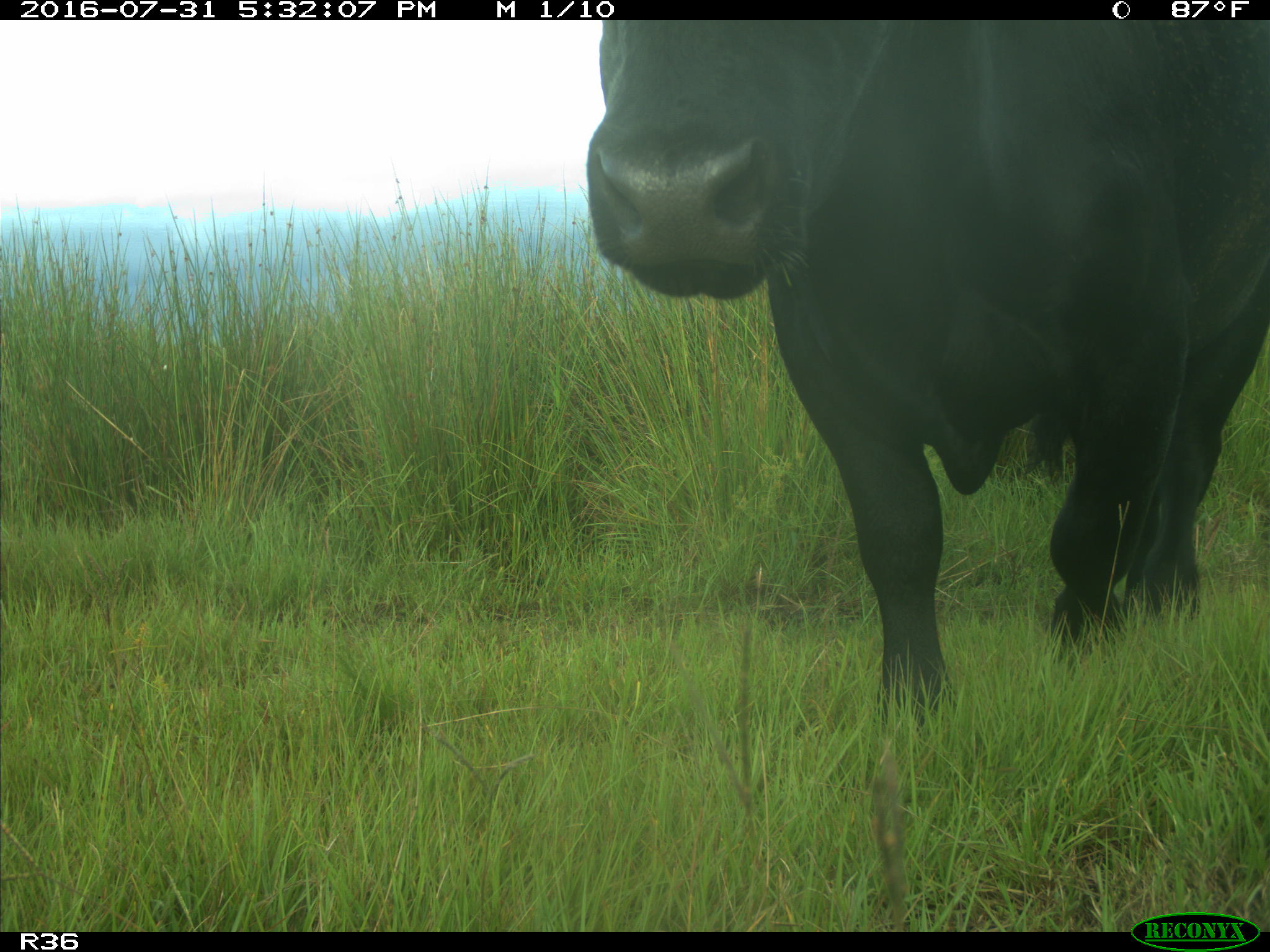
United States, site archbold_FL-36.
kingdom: Animalia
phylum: Chordata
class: Mammalia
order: Artiodactyla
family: Bovidae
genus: Bos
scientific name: Bos taurus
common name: domestic cow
Bos taurus (domestic cow).